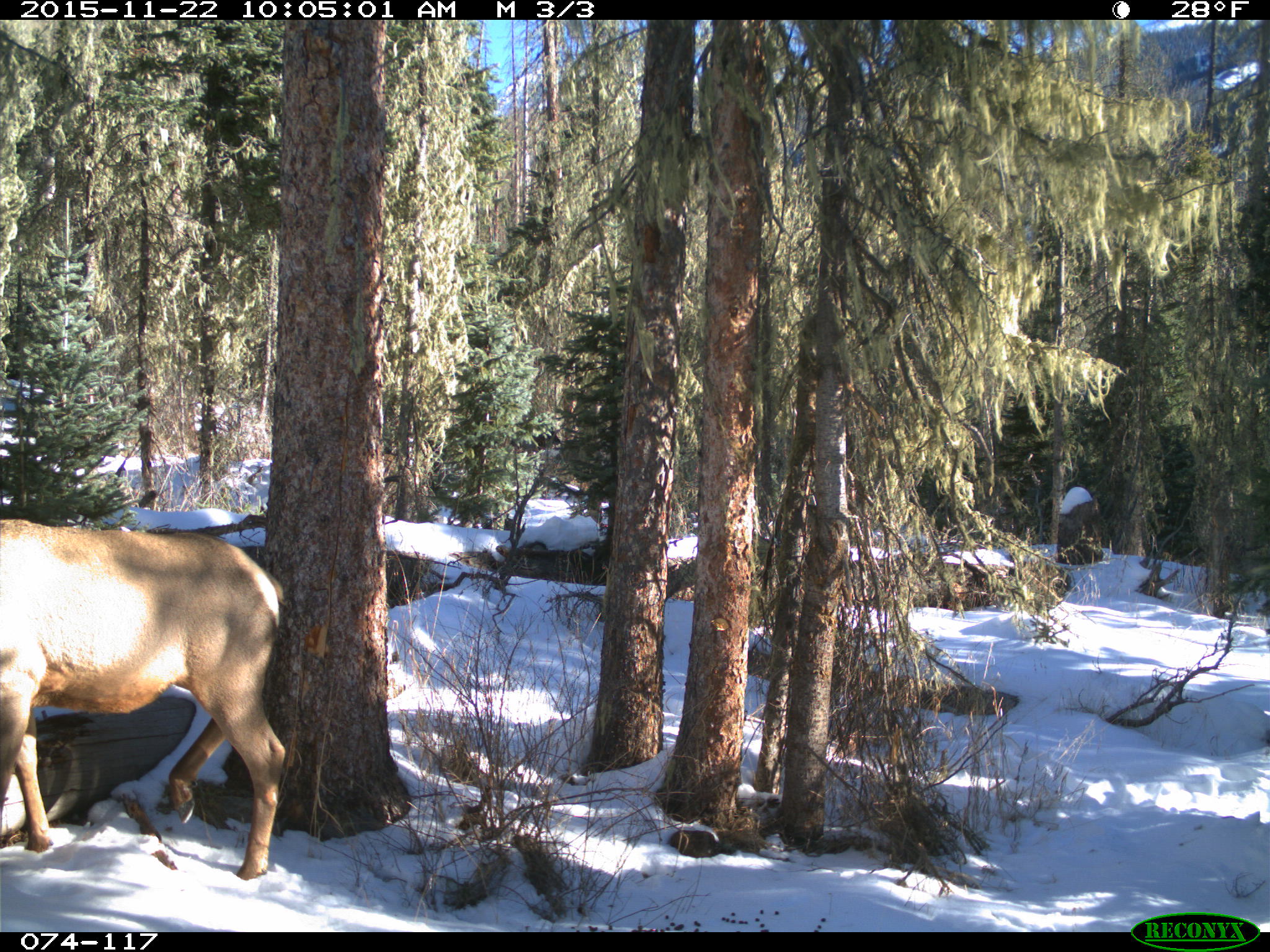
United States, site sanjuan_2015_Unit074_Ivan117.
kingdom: Animalia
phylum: Chordata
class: Mammalia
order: Artiodactyla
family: Cervidae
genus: Cervus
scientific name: Cervus elaphus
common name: red deer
Cervus elaphus (red deer).